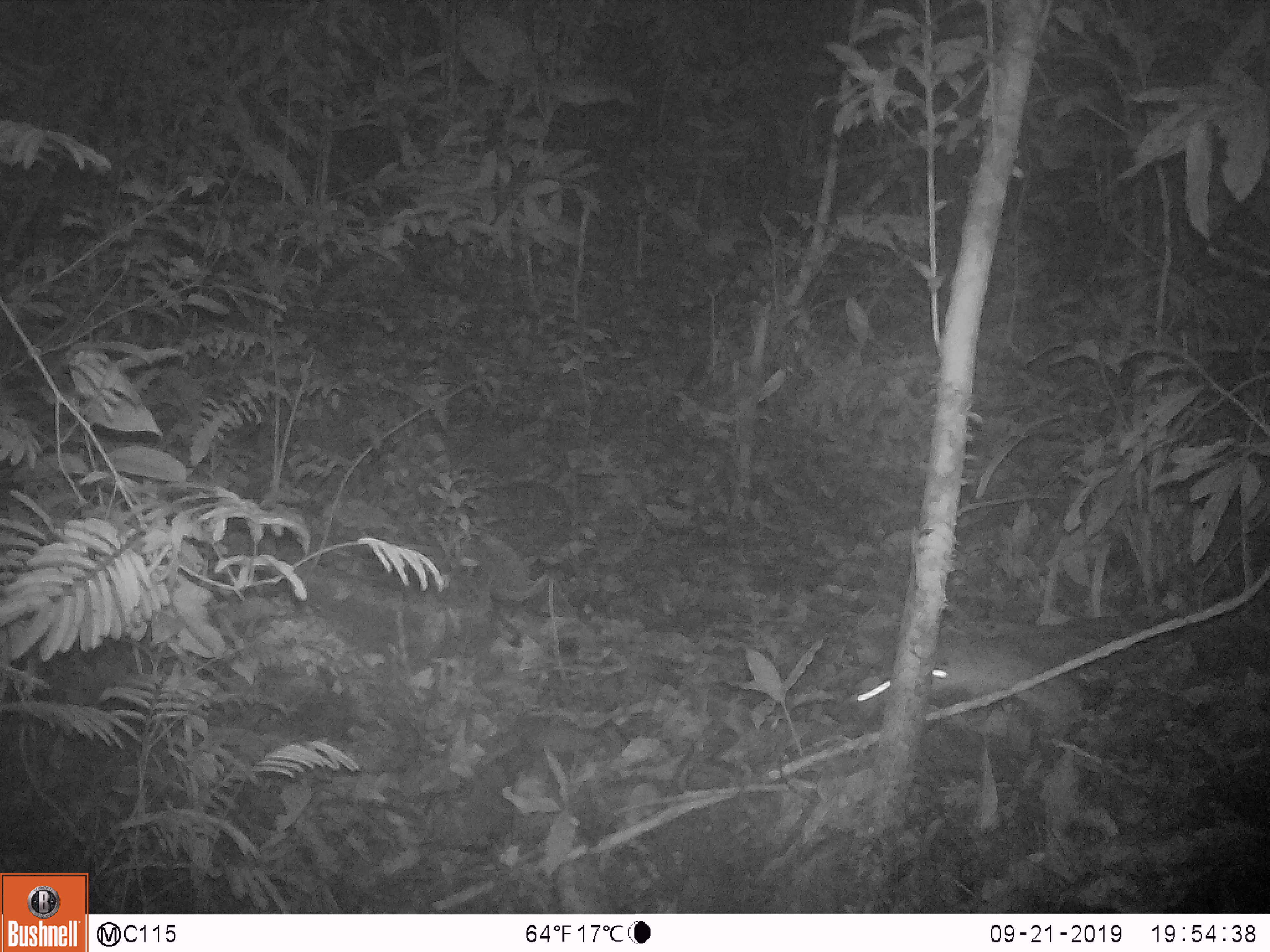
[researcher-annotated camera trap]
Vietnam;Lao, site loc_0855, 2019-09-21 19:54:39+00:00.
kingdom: Animalia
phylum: Chordata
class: Mammalia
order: Rodentia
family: Muridae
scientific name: Muridae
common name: old-world mice and rats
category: unidentified murid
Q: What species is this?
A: Unidentified murid (old-world mice and rats) (Muridae).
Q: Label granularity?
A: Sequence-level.